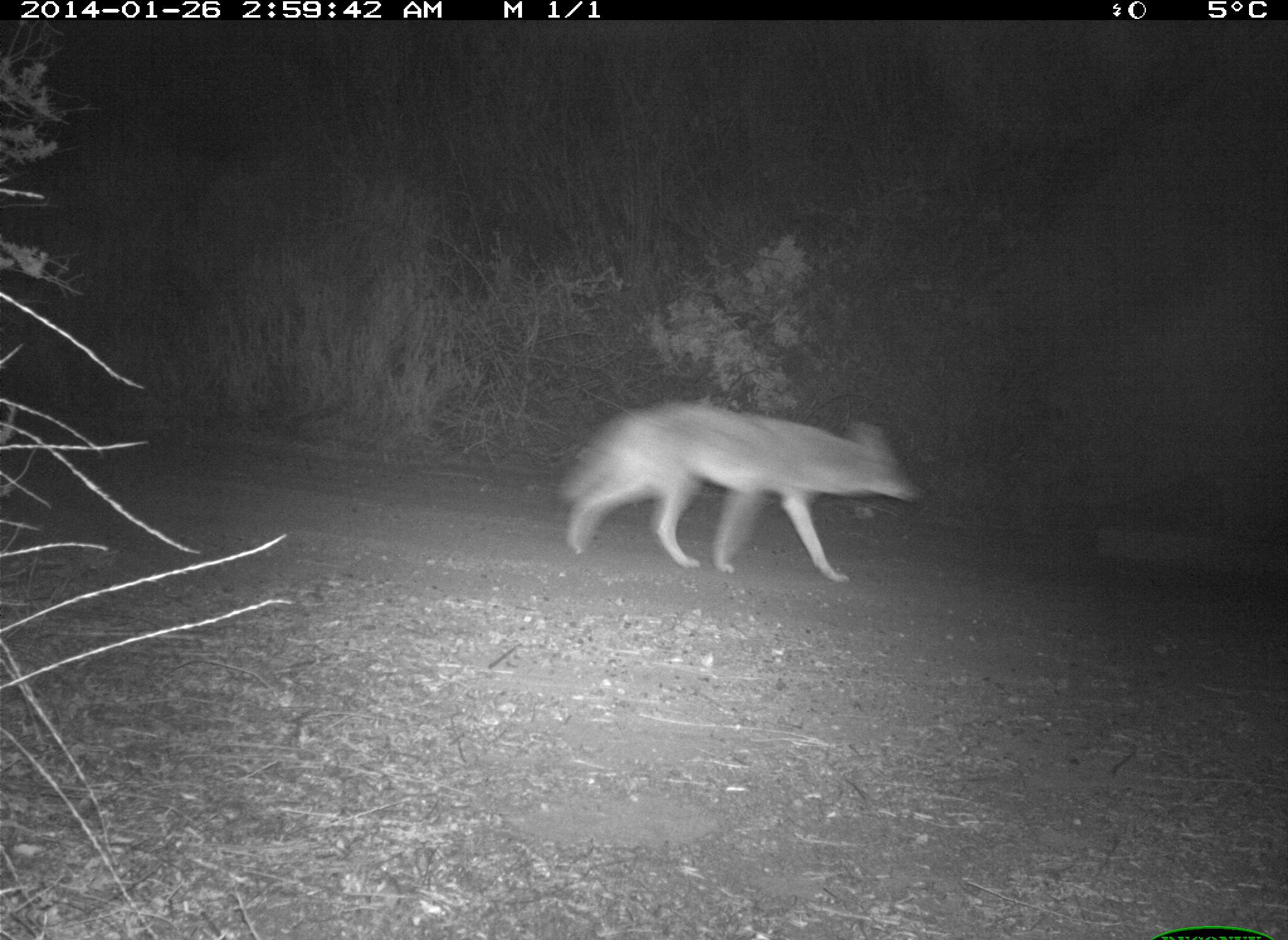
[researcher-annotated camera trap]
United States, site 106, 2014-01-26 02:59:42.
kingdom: Animalia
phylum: Chordata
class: Mammalia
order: Carnivora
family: Canidae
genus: Canis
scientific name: Canis latrans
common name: coyote